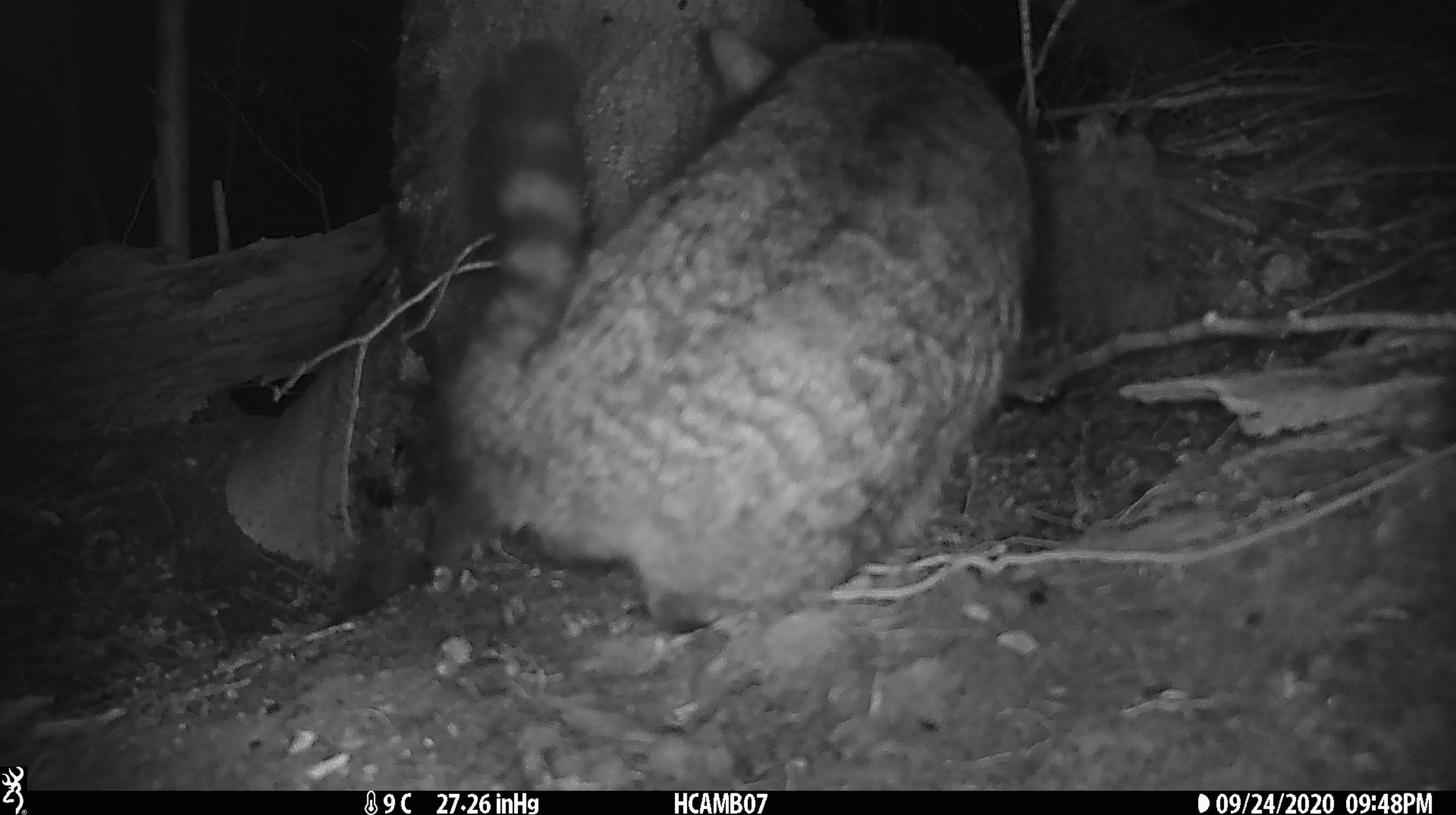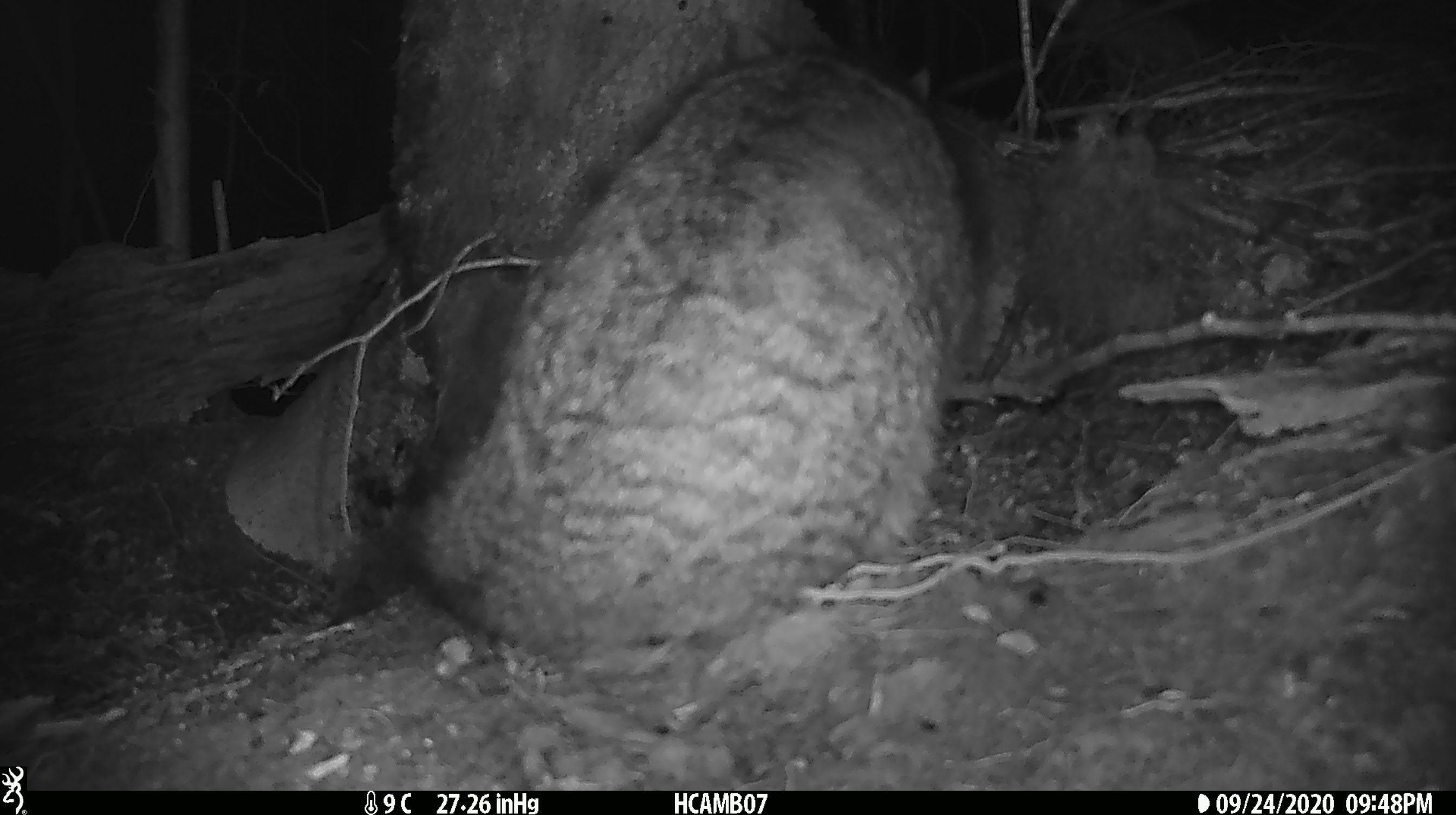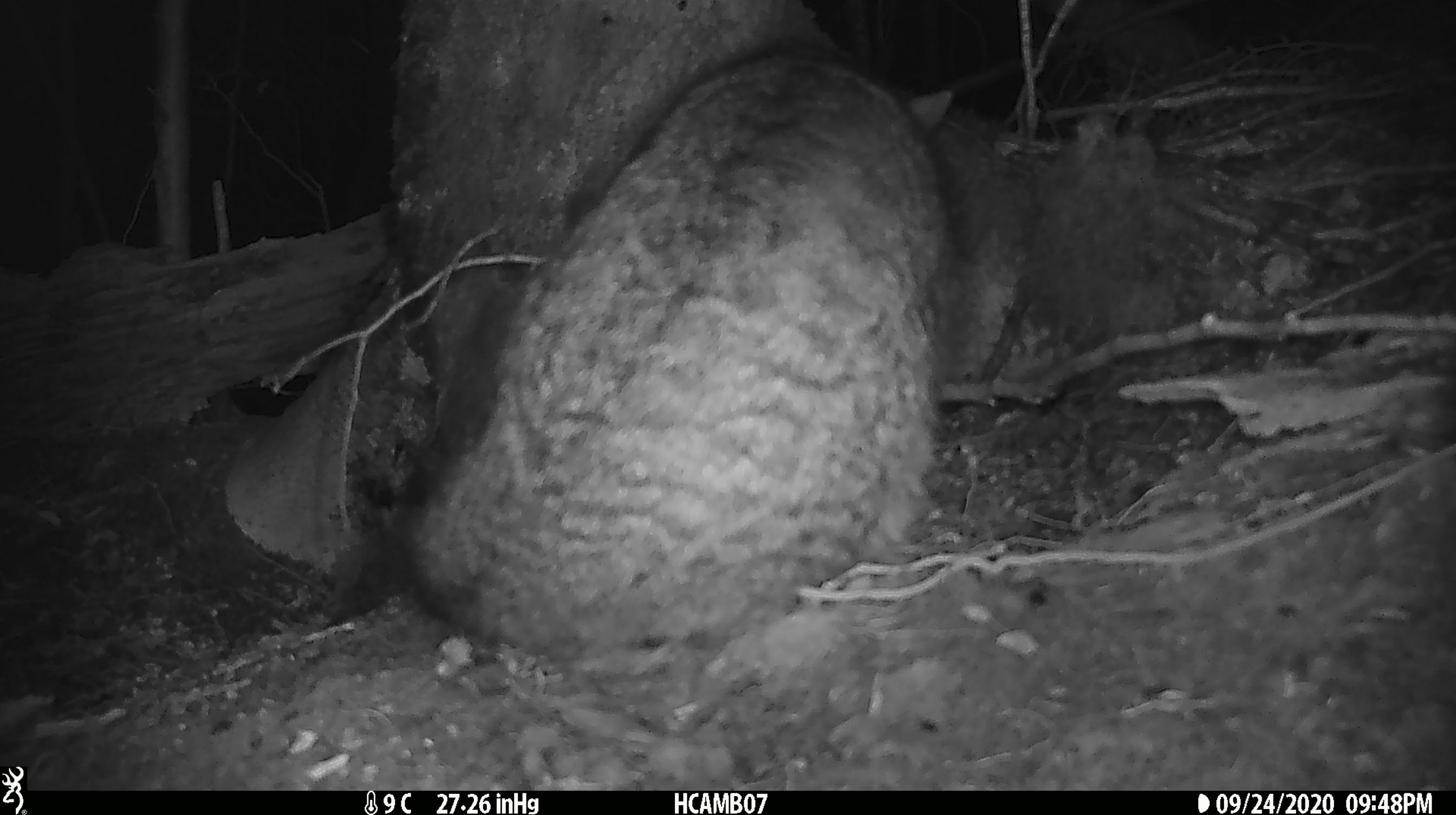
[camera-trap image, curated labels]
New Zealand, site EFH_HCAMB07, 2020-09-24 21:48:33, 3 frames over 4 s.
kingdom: Animalia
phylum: Chordata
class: Mammalia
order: Carnivora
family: Felidae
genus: Felis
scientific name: Felis catus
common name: domestic cat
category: cat